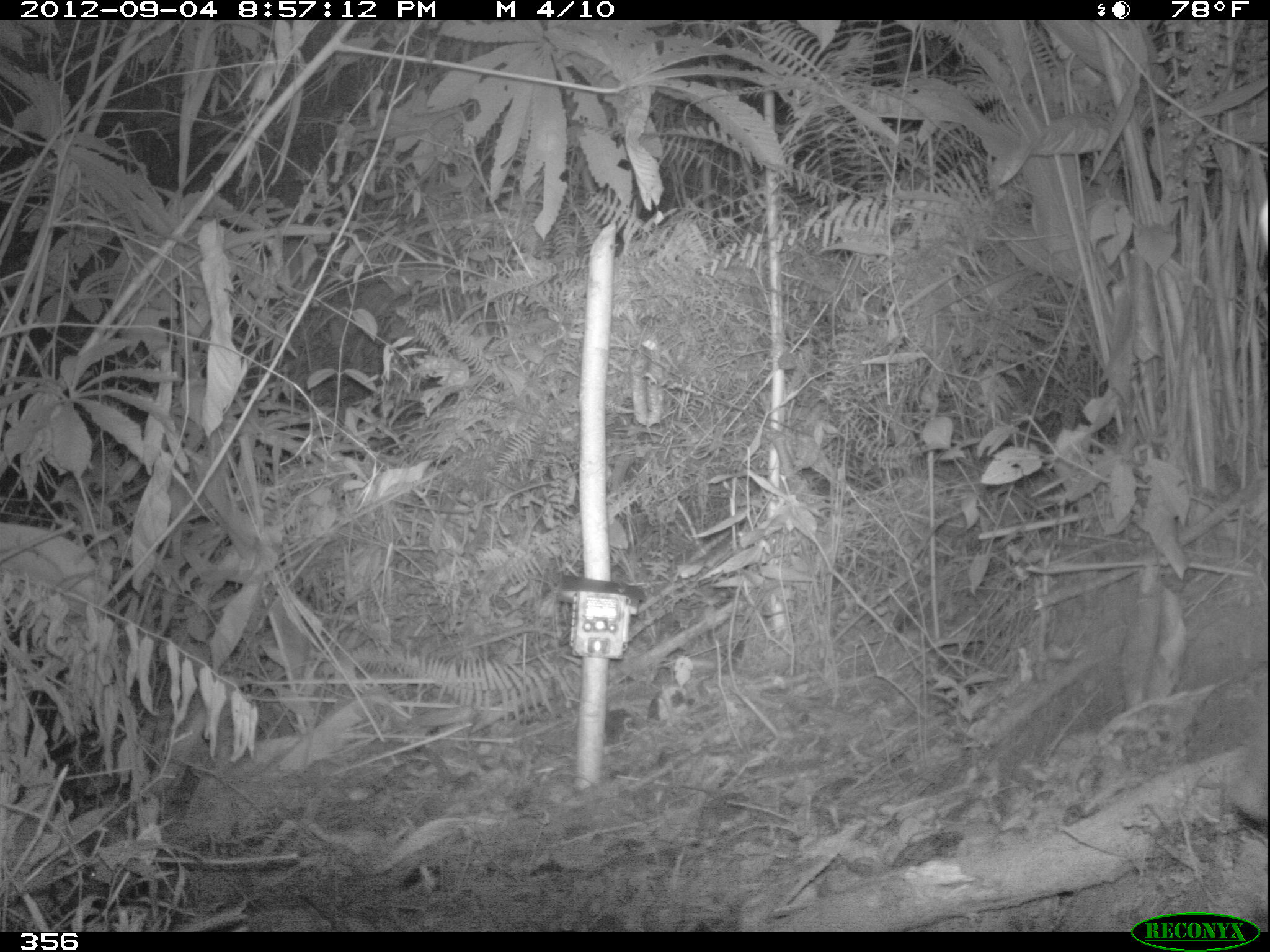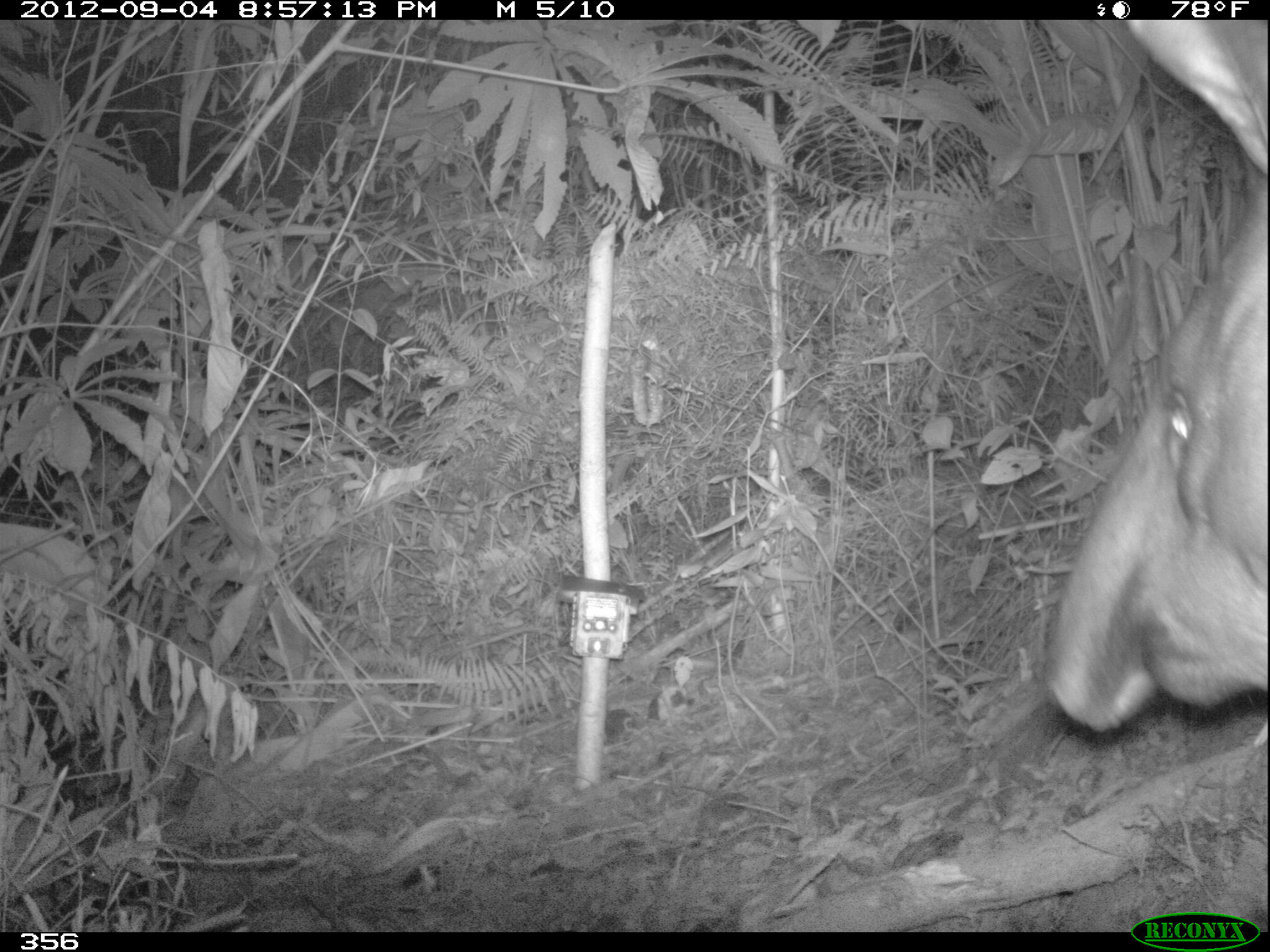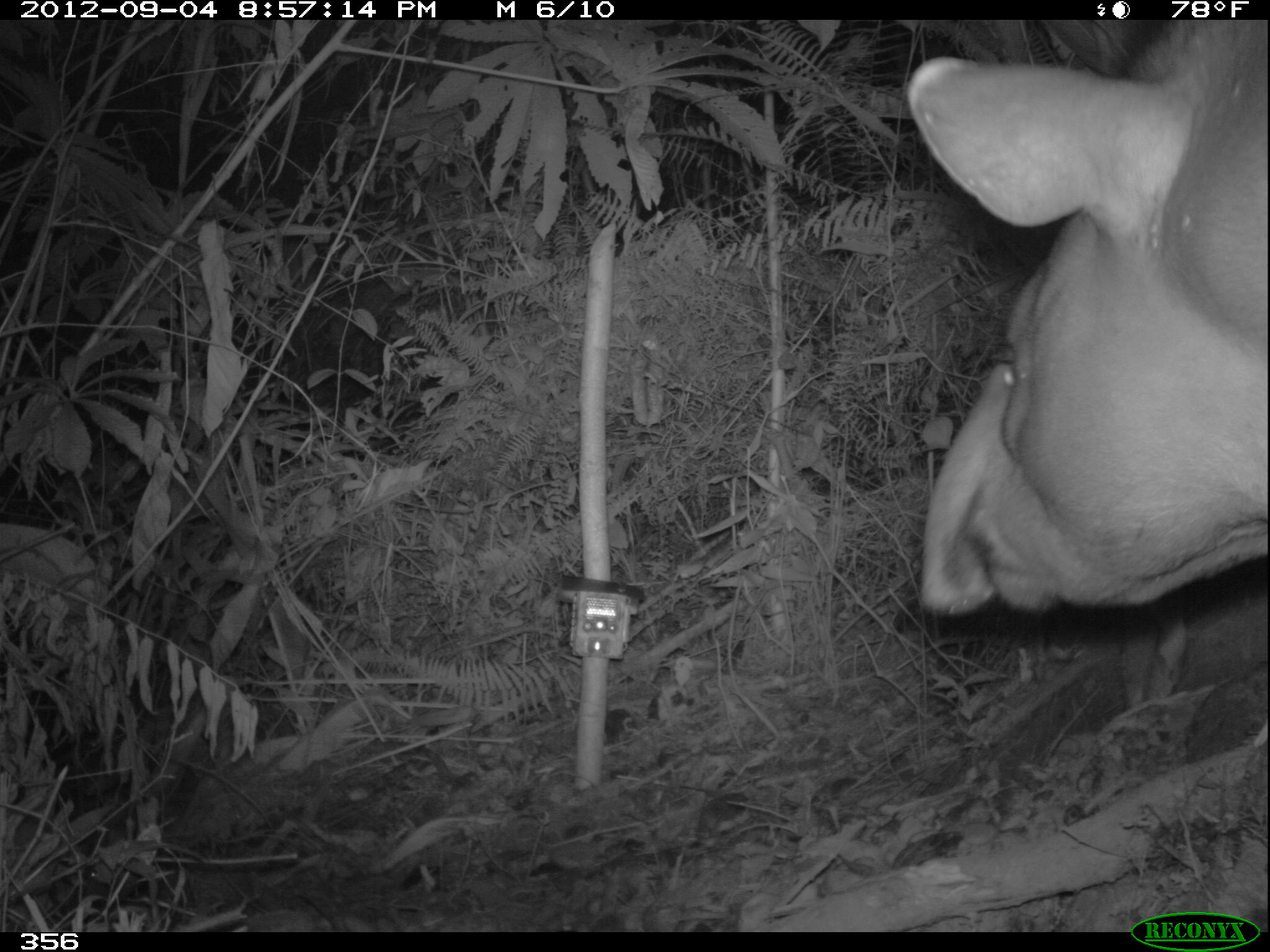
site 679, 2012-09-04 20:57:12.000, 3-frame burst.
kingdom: Animalia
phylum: Chordata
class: Mammalia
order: Perissodactyla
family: Tapiridae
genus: Tapirus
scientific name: Tapirus terrestris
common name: south american tapir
Tapirus terrestris (south american tapir).